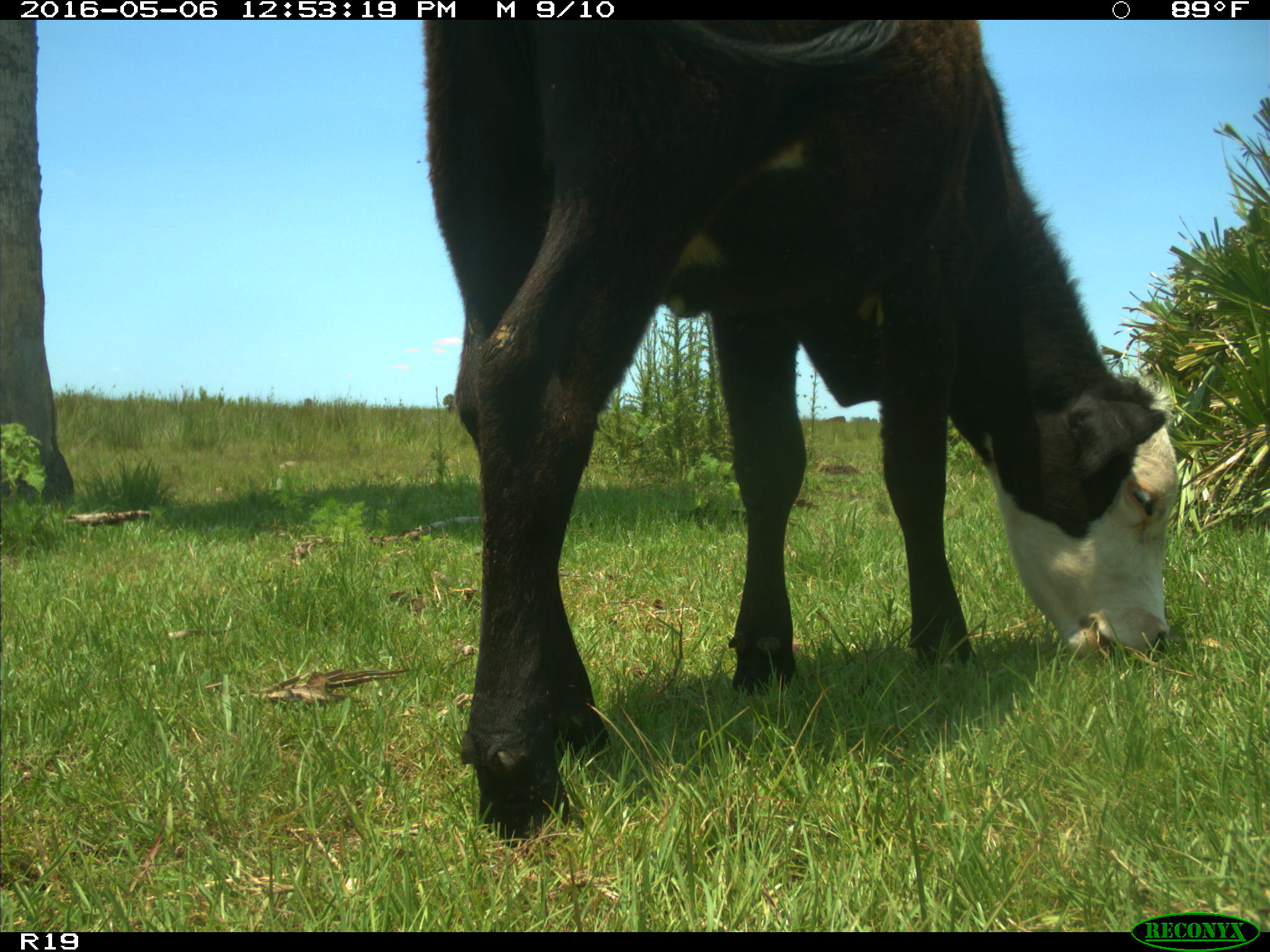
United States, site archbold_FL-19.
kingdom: Animalia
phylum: Chordata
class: Mammalia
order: Artiodactyla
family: Bovidae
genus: Bos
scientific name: Bos taurus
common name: domestic cow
Bos taurus (domestic cow).